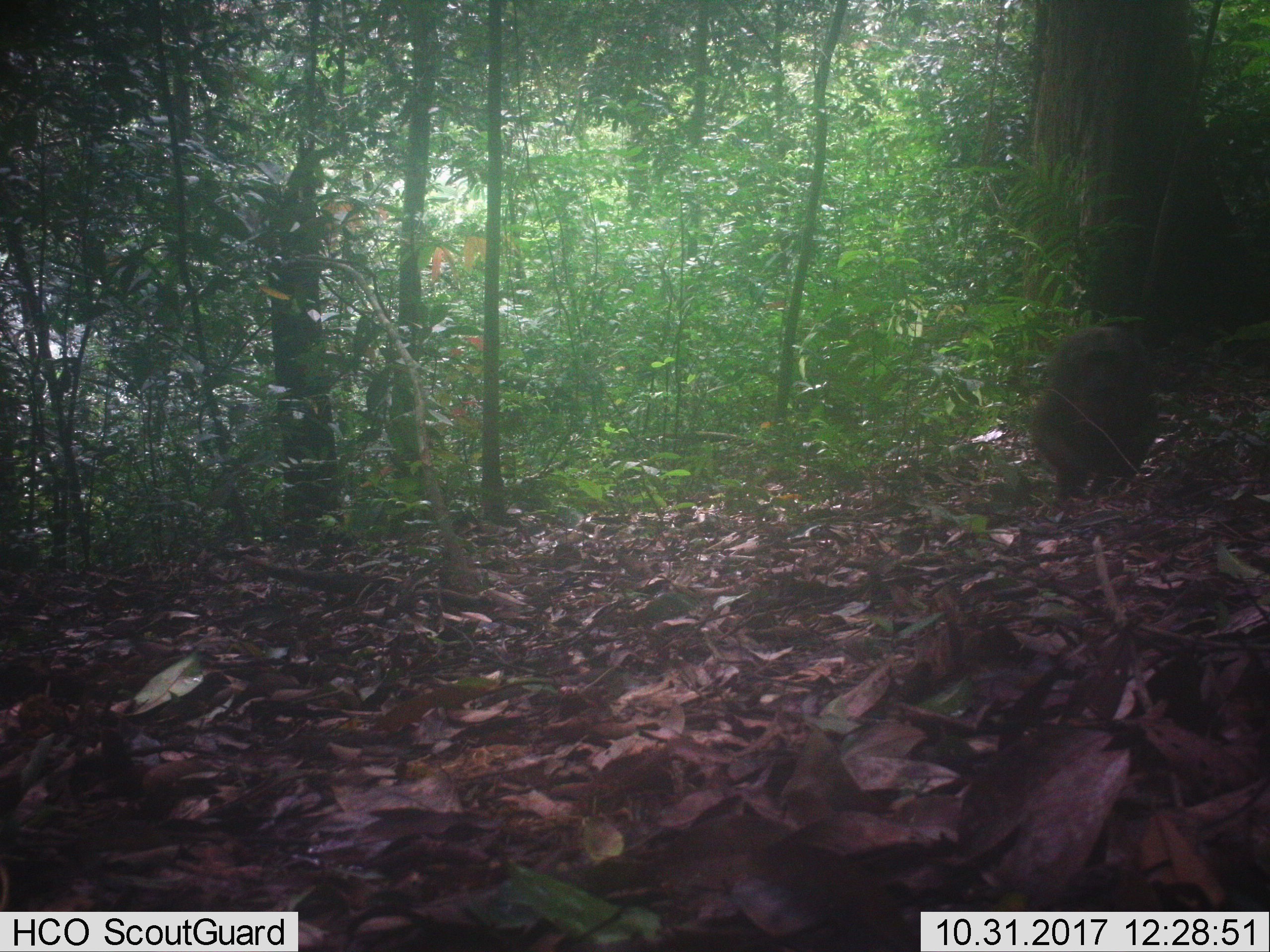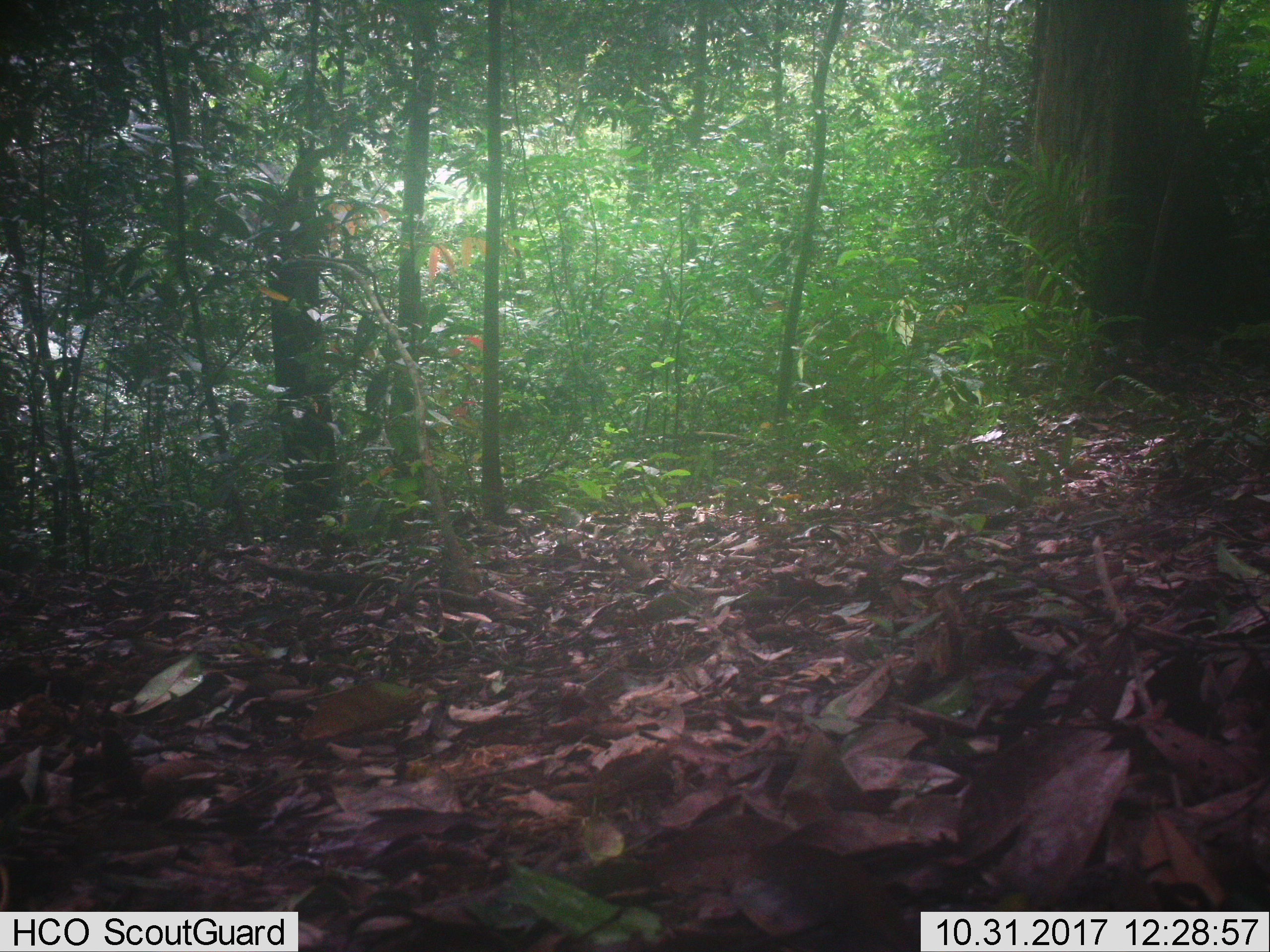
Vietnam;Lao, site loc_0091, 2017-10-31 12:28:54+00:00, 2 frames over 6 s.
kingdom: Animalia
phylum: Chordata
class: Mammalia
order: Primates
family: Cercopithecidae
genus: Macaca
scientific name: Macaca arctoides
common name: stump-tailed macaque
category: stump tailed macaque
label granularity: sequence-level